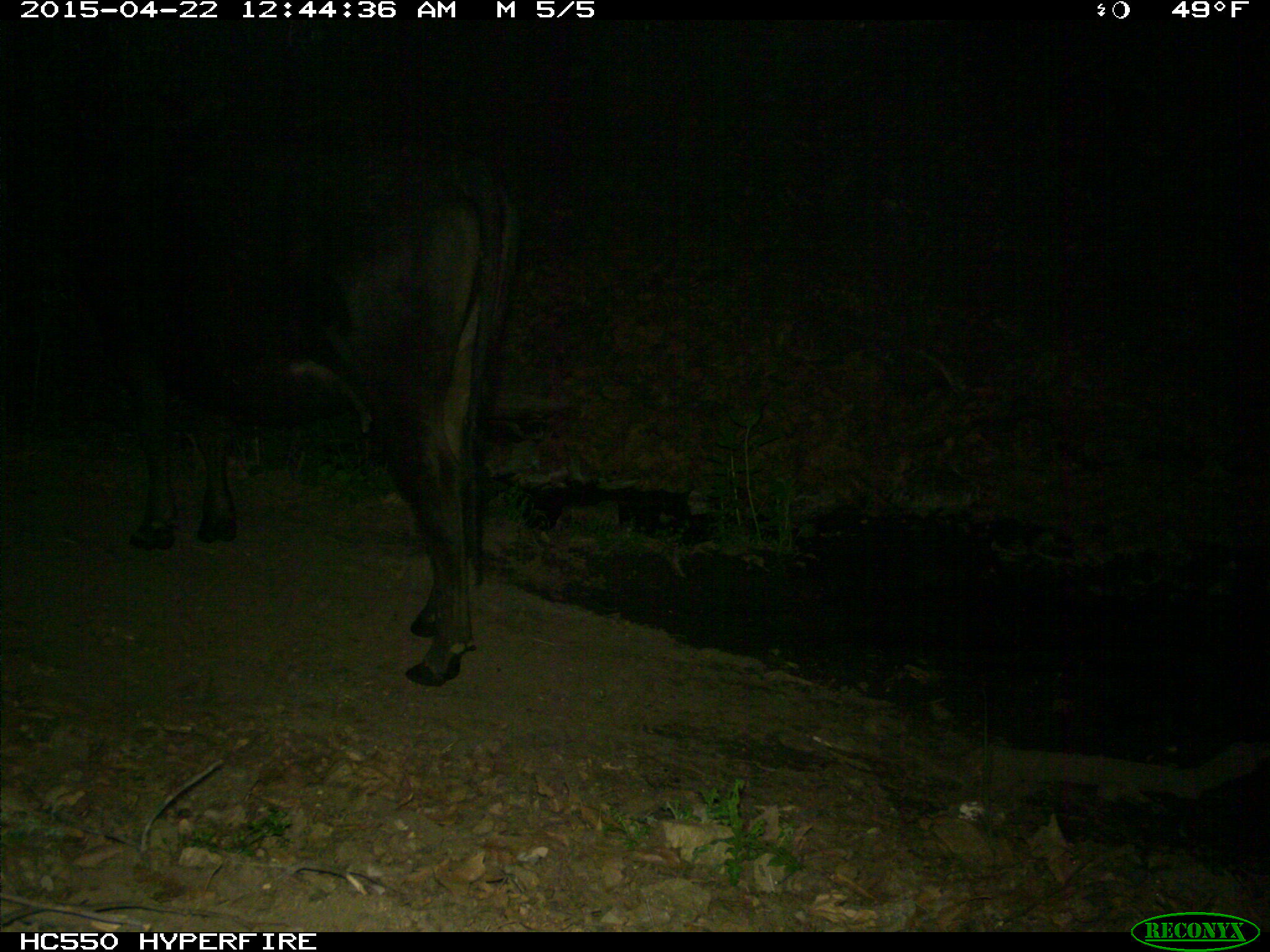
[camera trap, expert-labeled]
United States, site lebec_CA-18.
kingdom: Animalia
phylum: Chordata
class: Mammalia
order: Artiodactyla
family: Bovidae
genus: Bos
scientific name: Bos taurus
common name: domestic cow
Bos taurus (domestic cow).